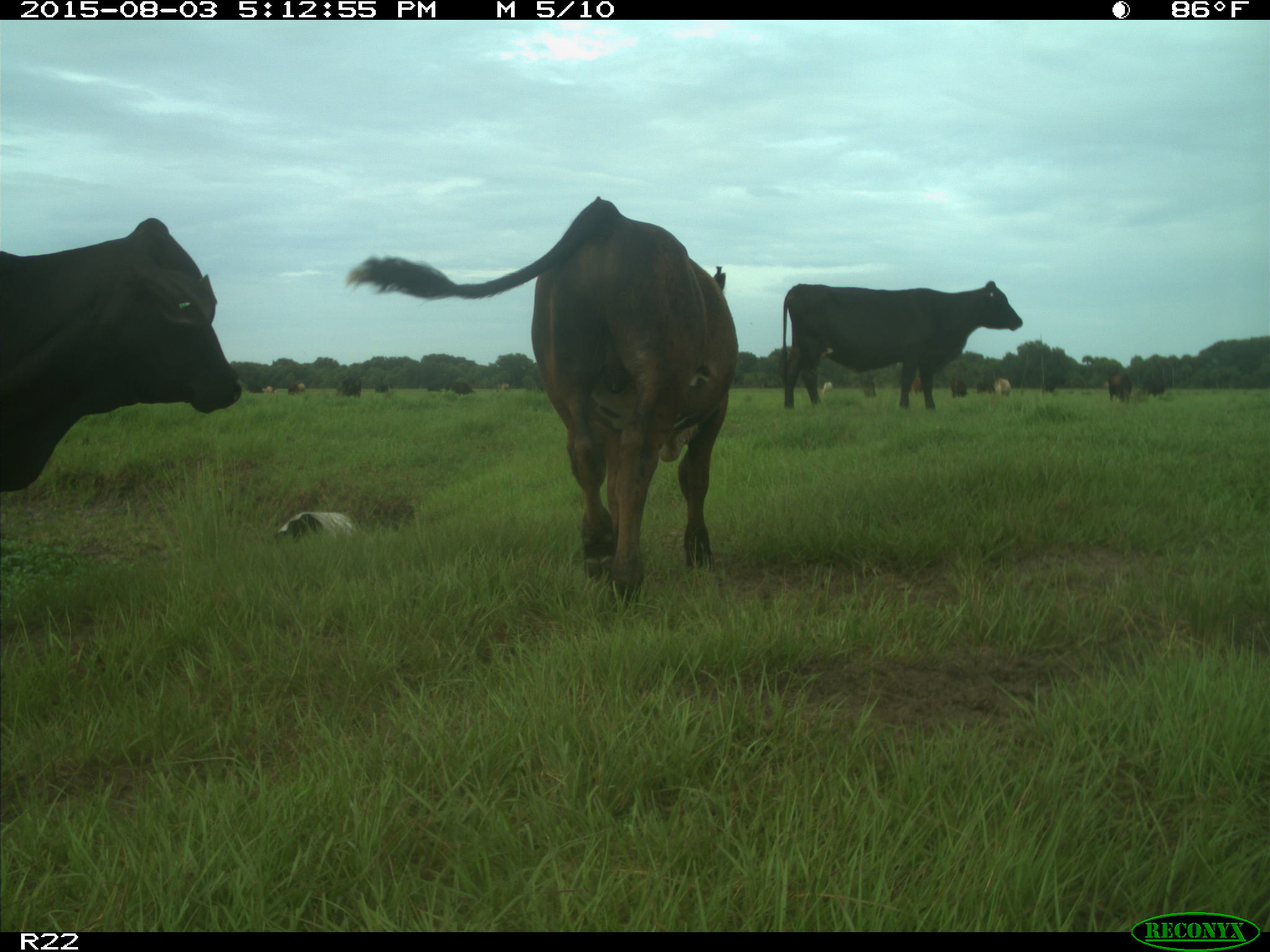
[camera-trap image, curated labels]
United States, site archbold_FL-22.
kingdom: Animalia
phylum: Chordata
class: Mammalia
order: Artiodactyla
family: Bovidae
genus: Bos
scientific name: Bos taurus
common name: domestic cow